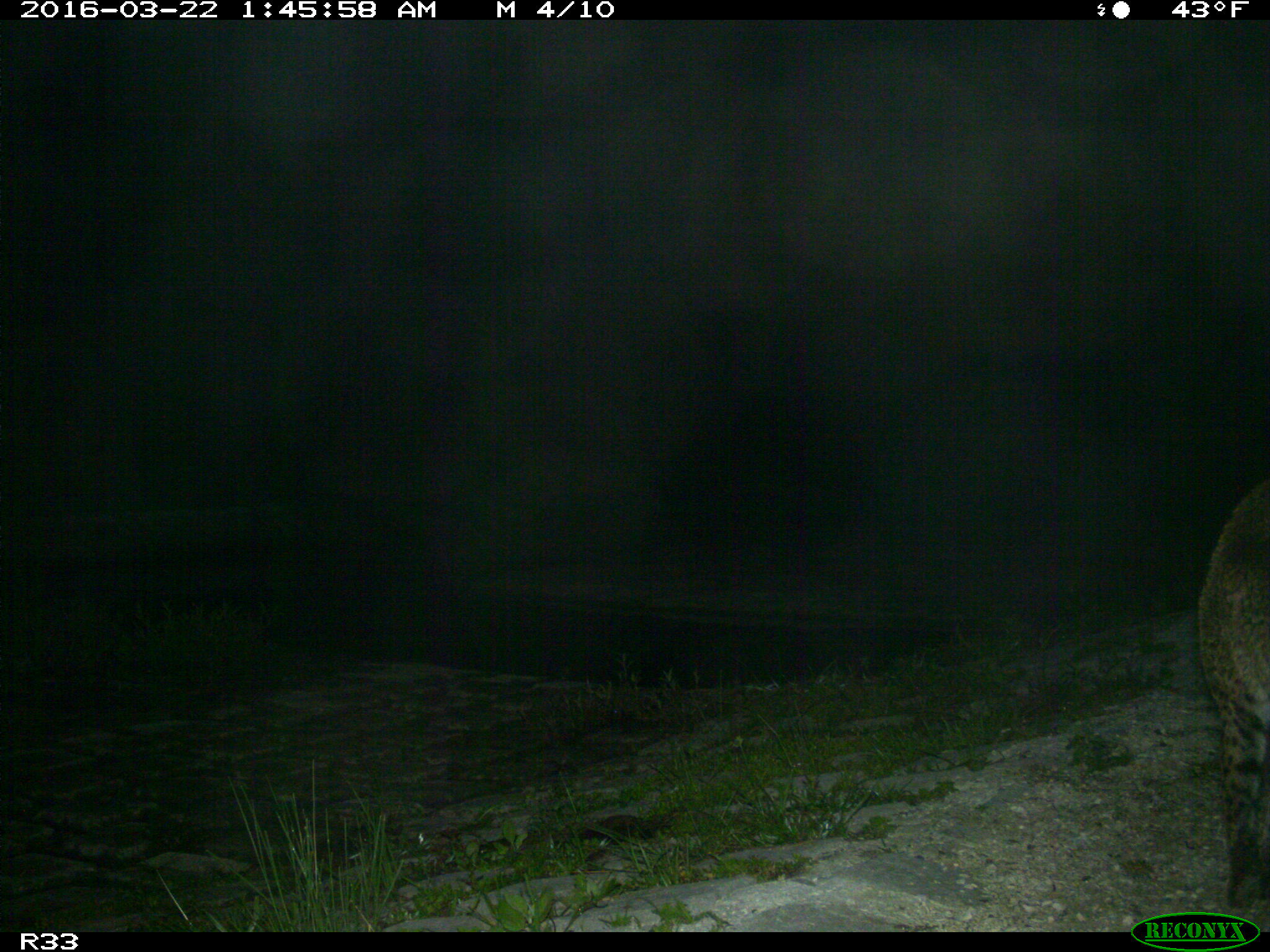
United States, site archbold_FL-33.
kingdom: Animalia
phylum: Chordata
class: Mammalia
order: Carnivora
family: Felidae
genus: Lynx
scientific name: Lynx rufus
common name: bobcat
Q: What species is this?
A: Lynx rufus (bobcat).